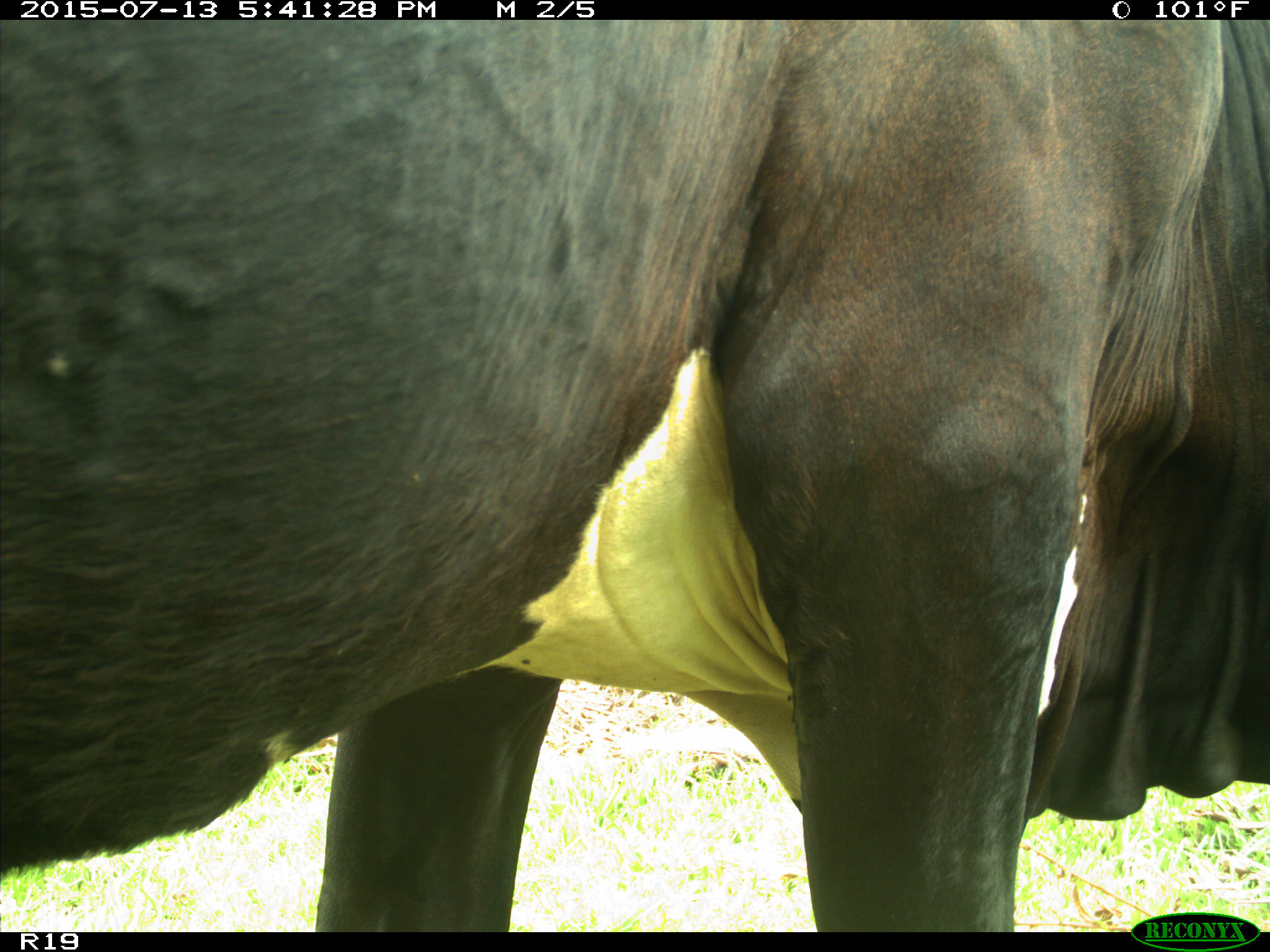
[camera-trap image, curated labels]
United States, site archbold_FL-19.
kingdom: Animalia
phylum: Chordata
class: Mammalia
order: Artiodactyla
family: Bovidae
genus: Bos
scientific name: Bos taurus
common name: domestic cow